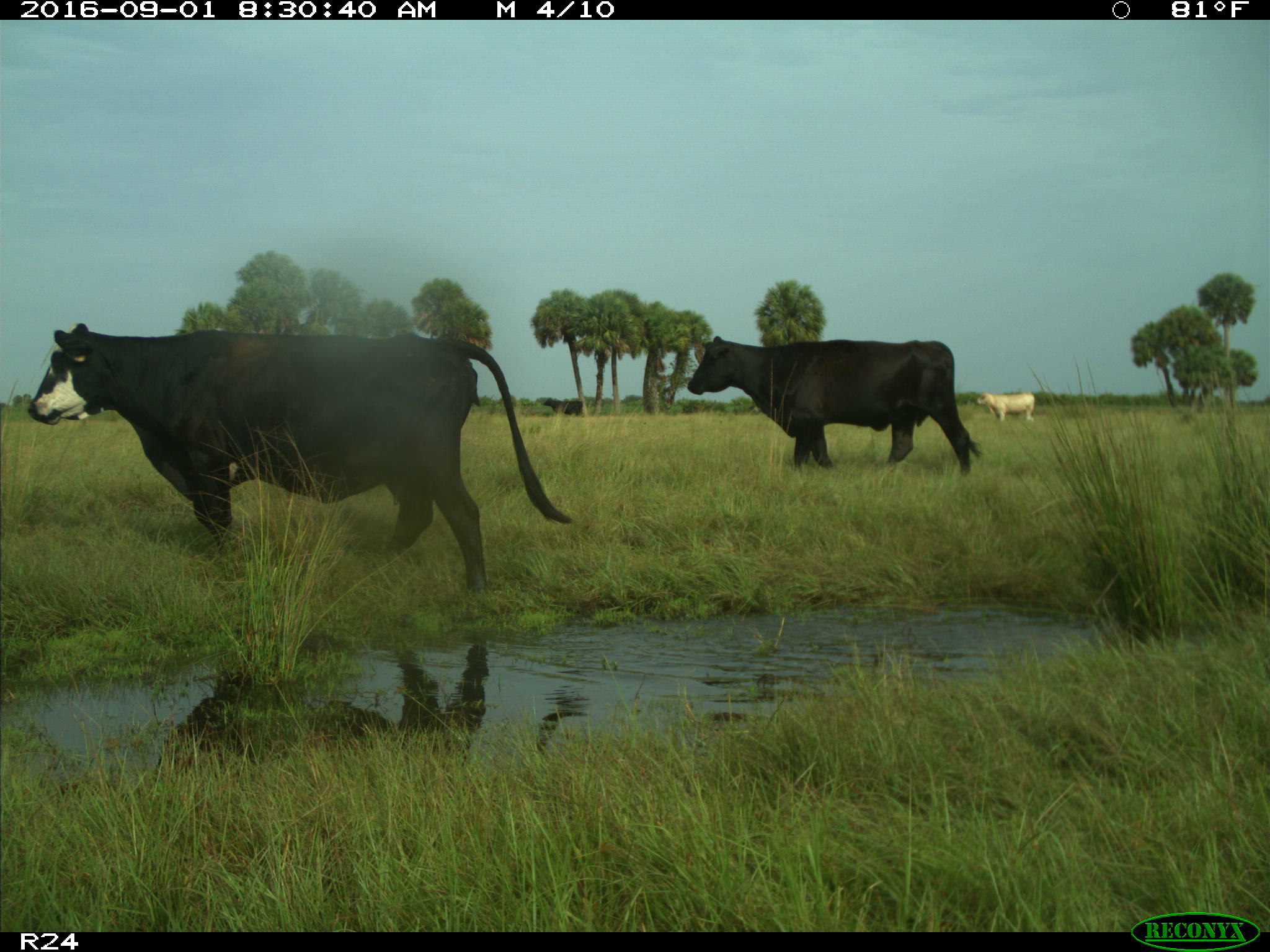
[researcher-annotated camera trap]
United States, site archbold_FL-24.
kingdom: Animalia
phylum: Chordata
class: Mammalia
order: Artiodactyla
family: Bovidae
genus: Bos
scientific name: Bos taurus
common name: domestic cow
Bos taurus (domestic cow).